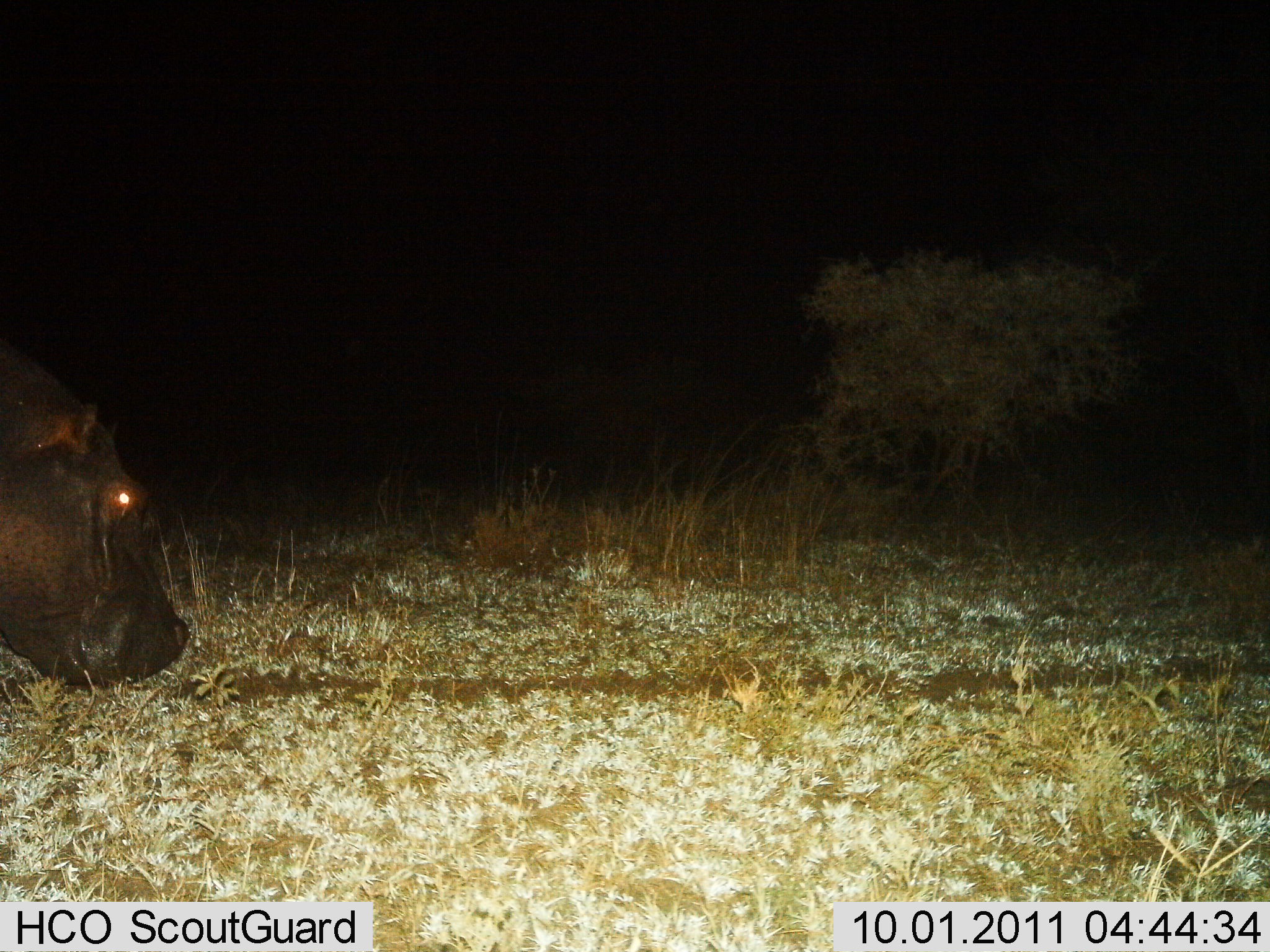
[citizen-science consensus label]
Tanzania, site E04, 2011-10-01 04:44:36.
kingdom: Animalia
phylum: Chordata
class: Mammalia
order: Artiodactyla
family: Hippopotamidae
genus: Hippopotamus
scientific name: Hippopotamus amphibius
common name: hippopotamus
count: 1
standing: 9%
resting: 0%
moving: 55%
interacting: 0%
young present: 0%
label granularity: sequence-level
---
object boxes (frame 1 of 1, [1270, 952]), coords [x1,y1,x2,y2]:
animal: [0,341,192,689]